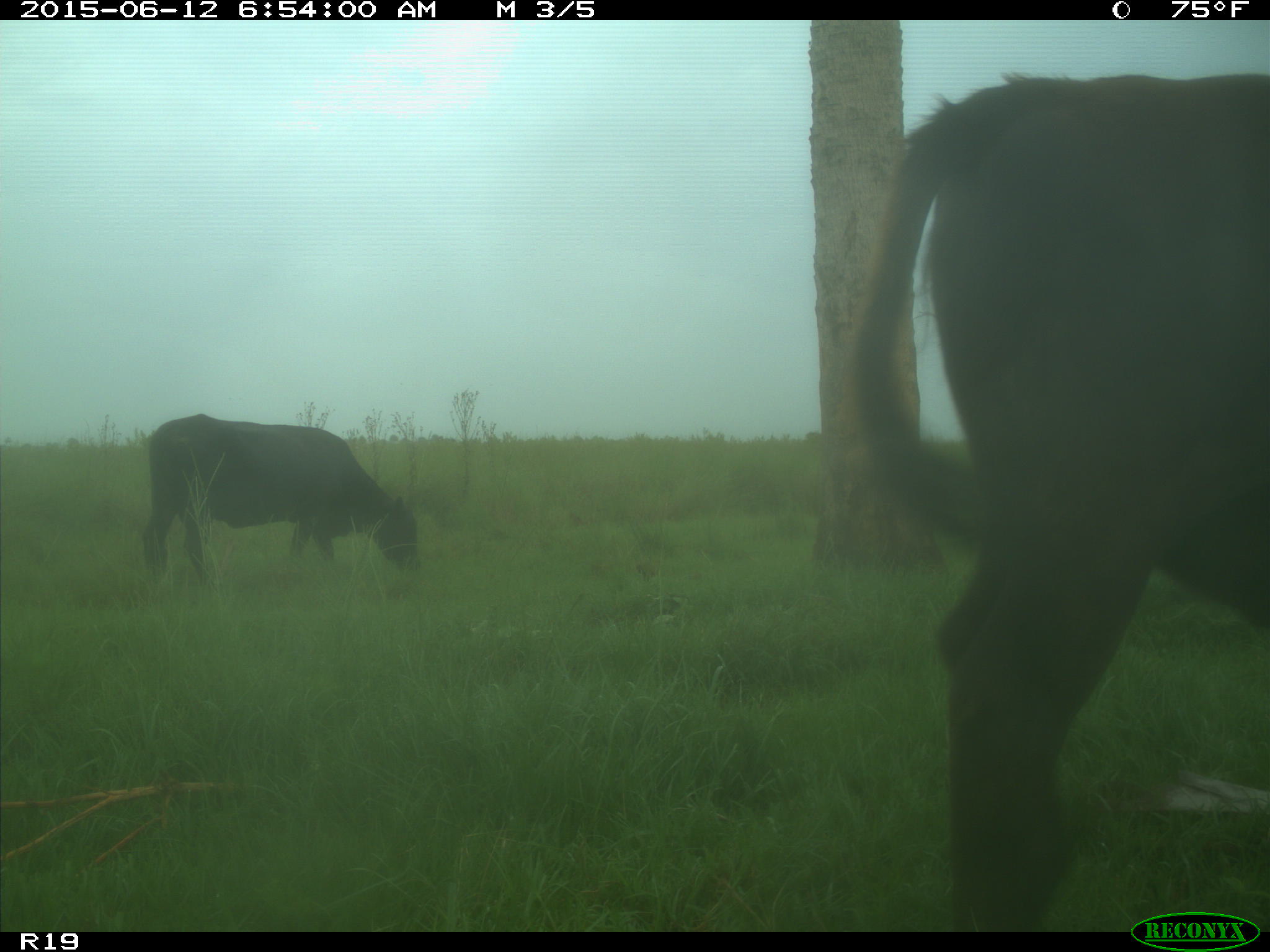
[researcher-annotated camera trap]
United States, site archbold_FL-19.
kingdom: Animalia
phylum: Chordata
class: Mammalia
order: Artiodactyla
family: Bovidae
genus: Bos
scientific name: Bos taurus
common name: domestic cow